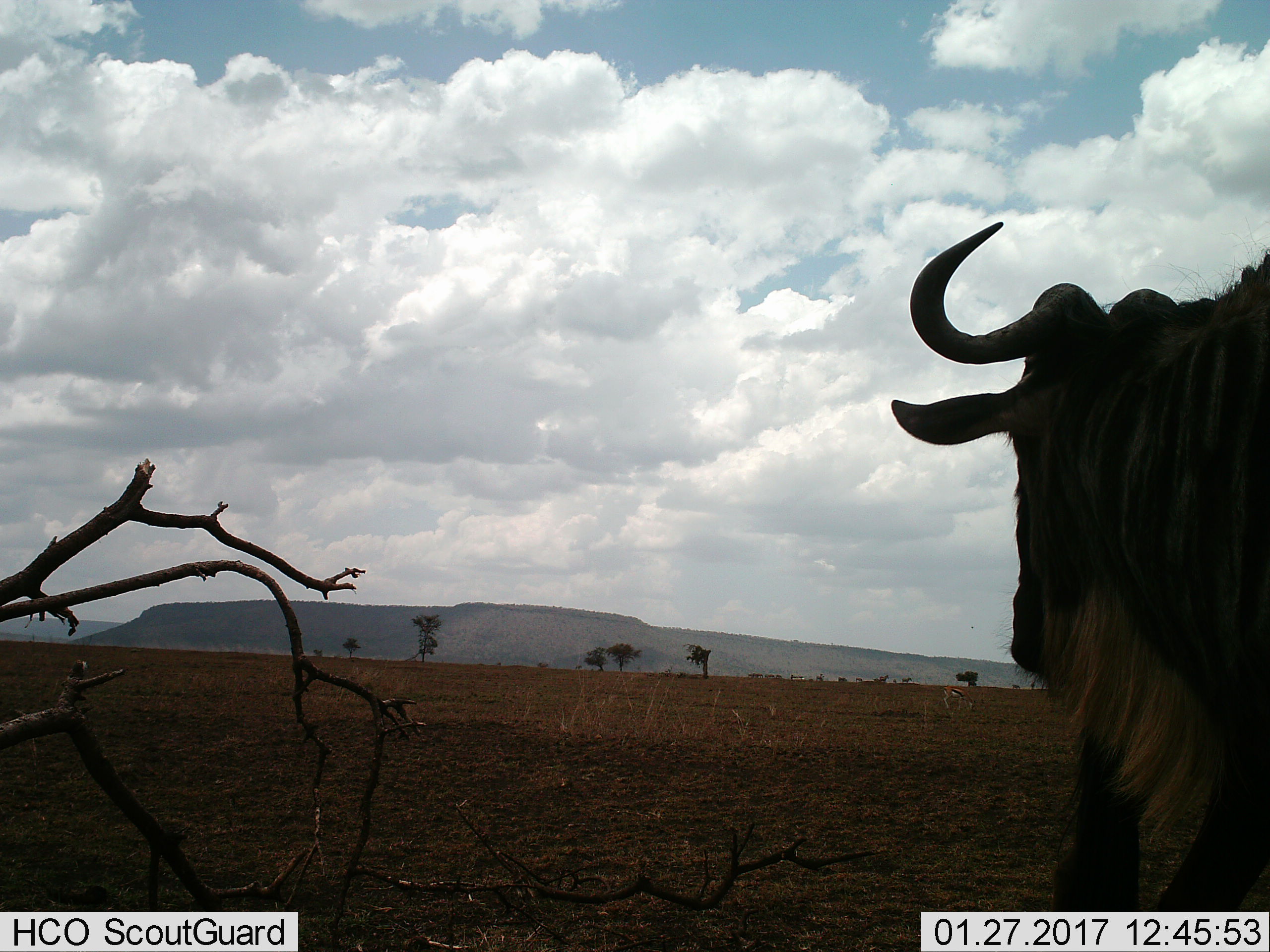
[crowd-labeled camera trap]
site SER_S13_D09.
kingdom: Animalia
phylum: Chordata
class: Mammalia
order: Artiodactyla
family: Bovidae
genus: Connochaetes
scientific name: Connochaetes taurinus taurinus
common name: blue wildebeest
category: wildebeestblue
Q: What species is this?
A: Wildebeestblue (blue wildebeest) (Connochaetes taurinus taurinus).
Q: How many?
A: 1.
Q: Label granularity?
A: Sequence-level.